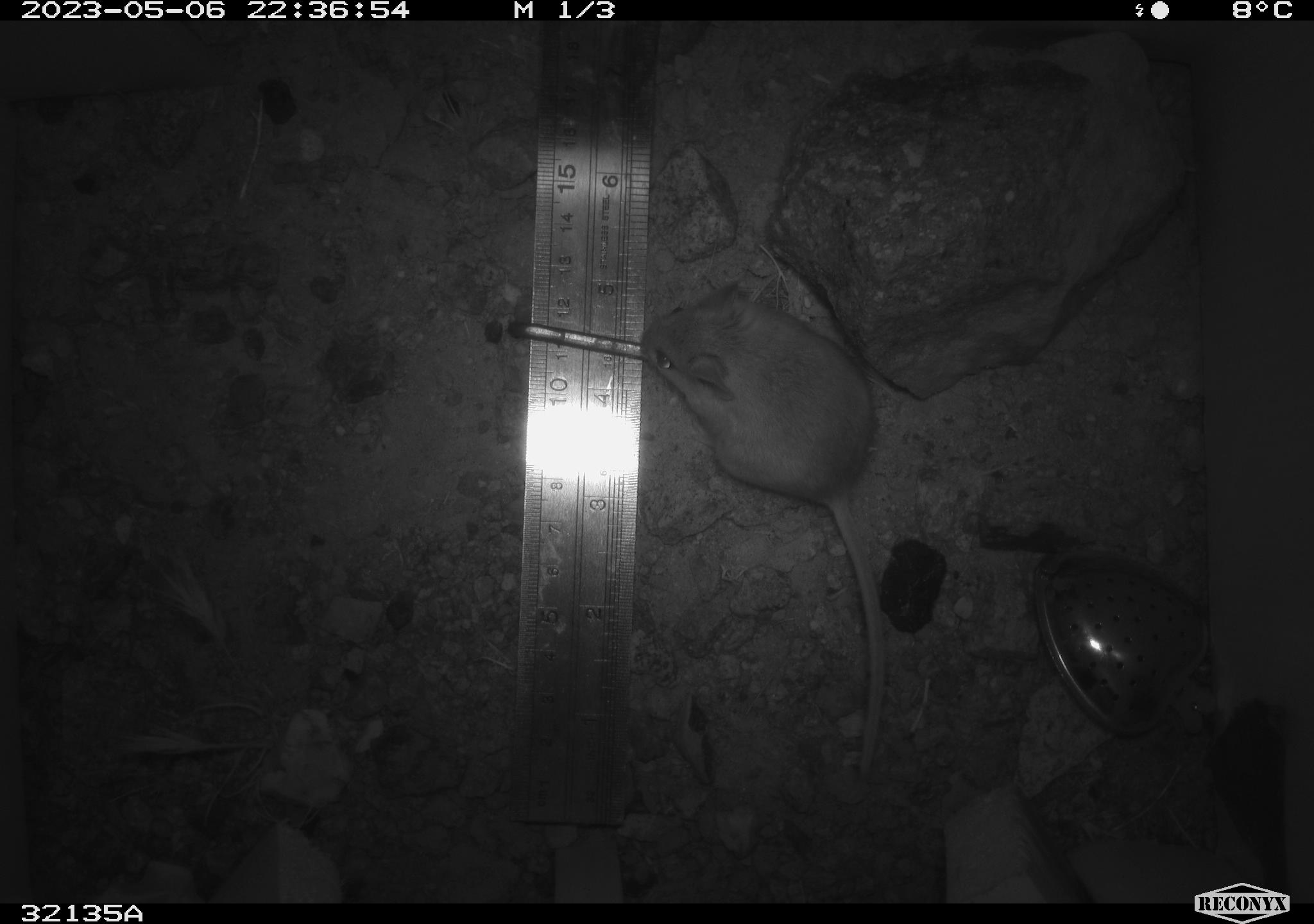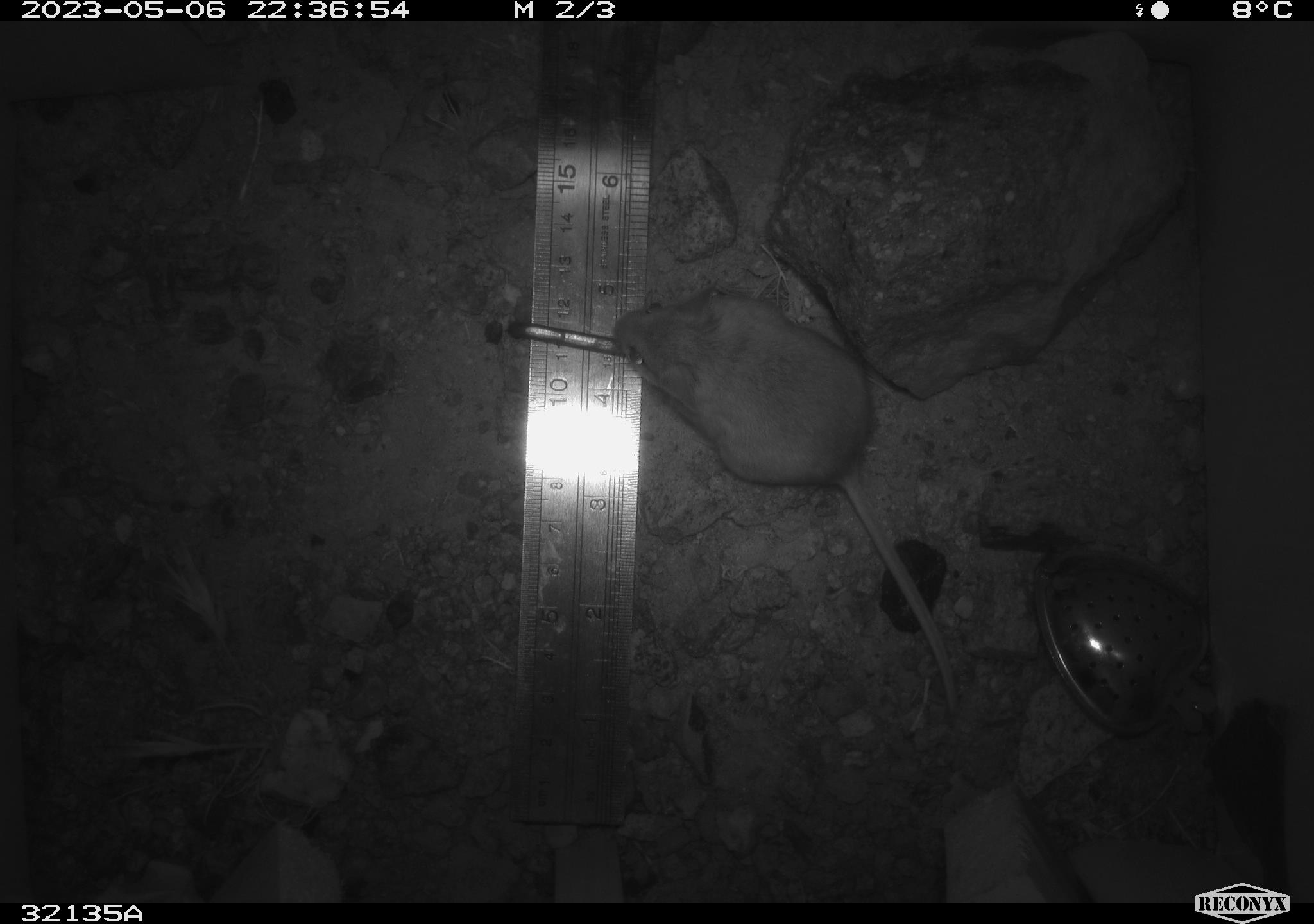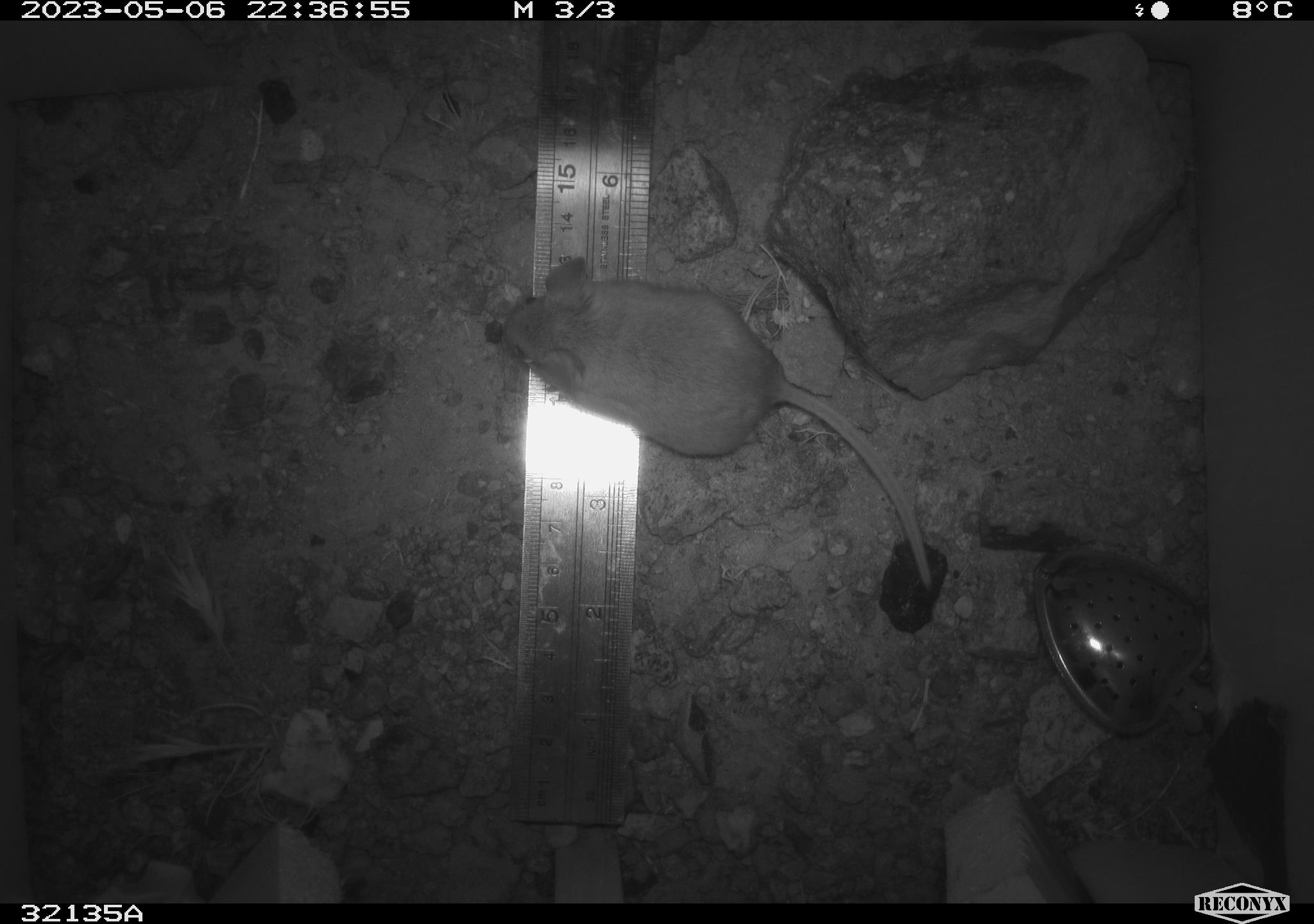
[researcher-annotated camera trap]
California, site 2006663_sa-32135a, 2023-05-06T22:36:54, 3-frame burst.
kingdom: Animalia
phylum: Chordata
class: Mammalia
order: Rodentia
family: Cricetidae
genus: Peromyscus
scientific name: Peromyscus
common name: deer mice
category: peromyscus species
Peromyscus species (deer mice) (Peromyscus).